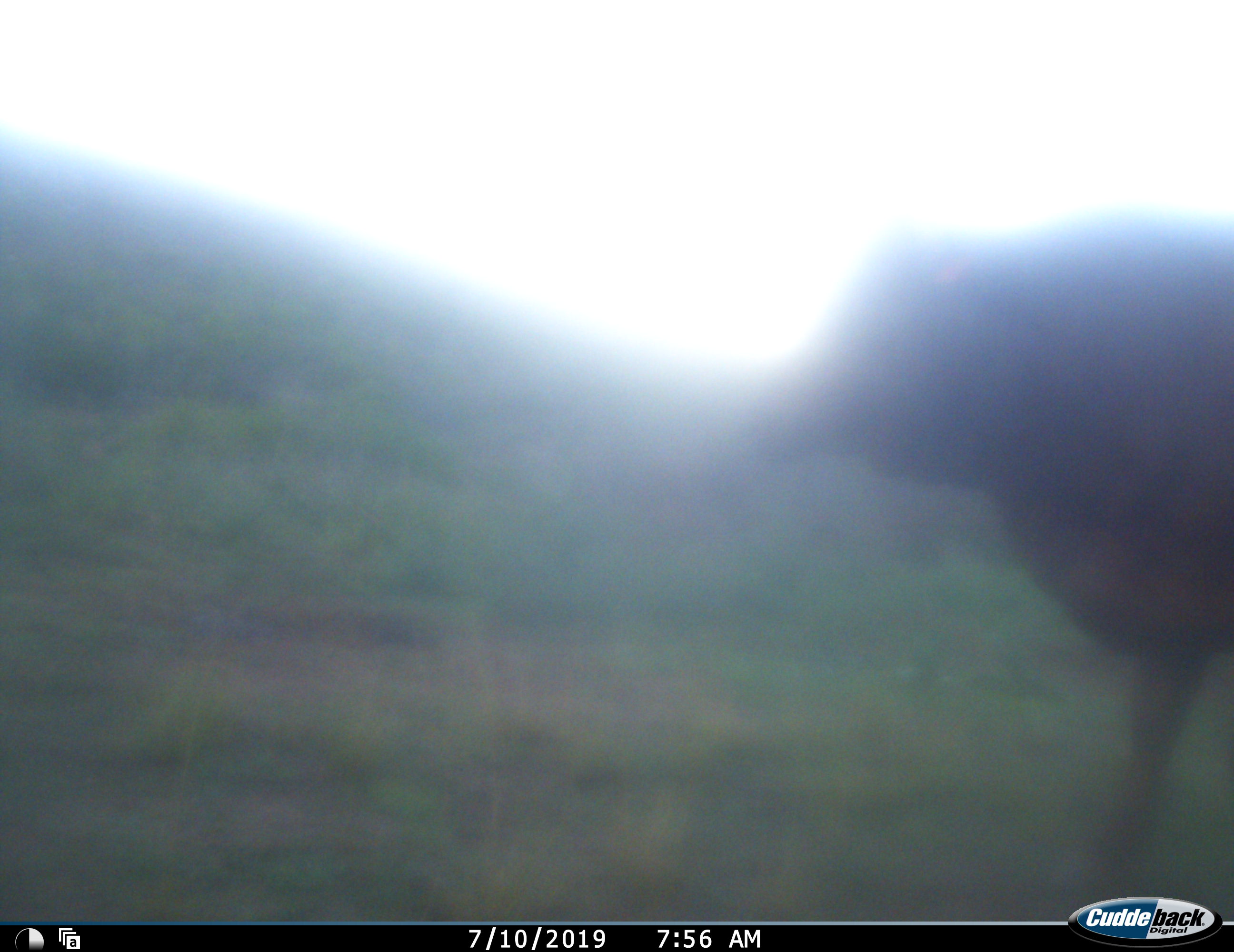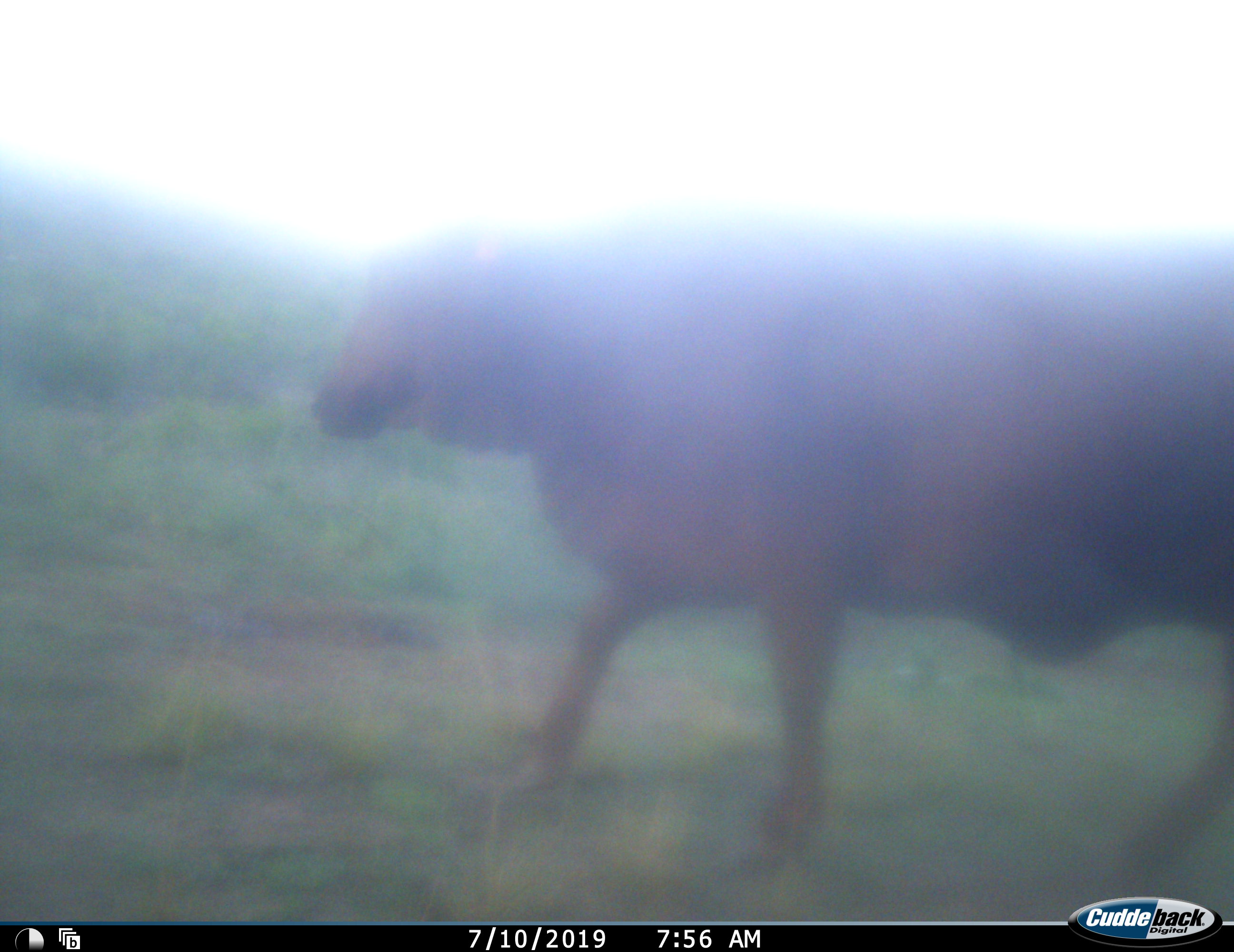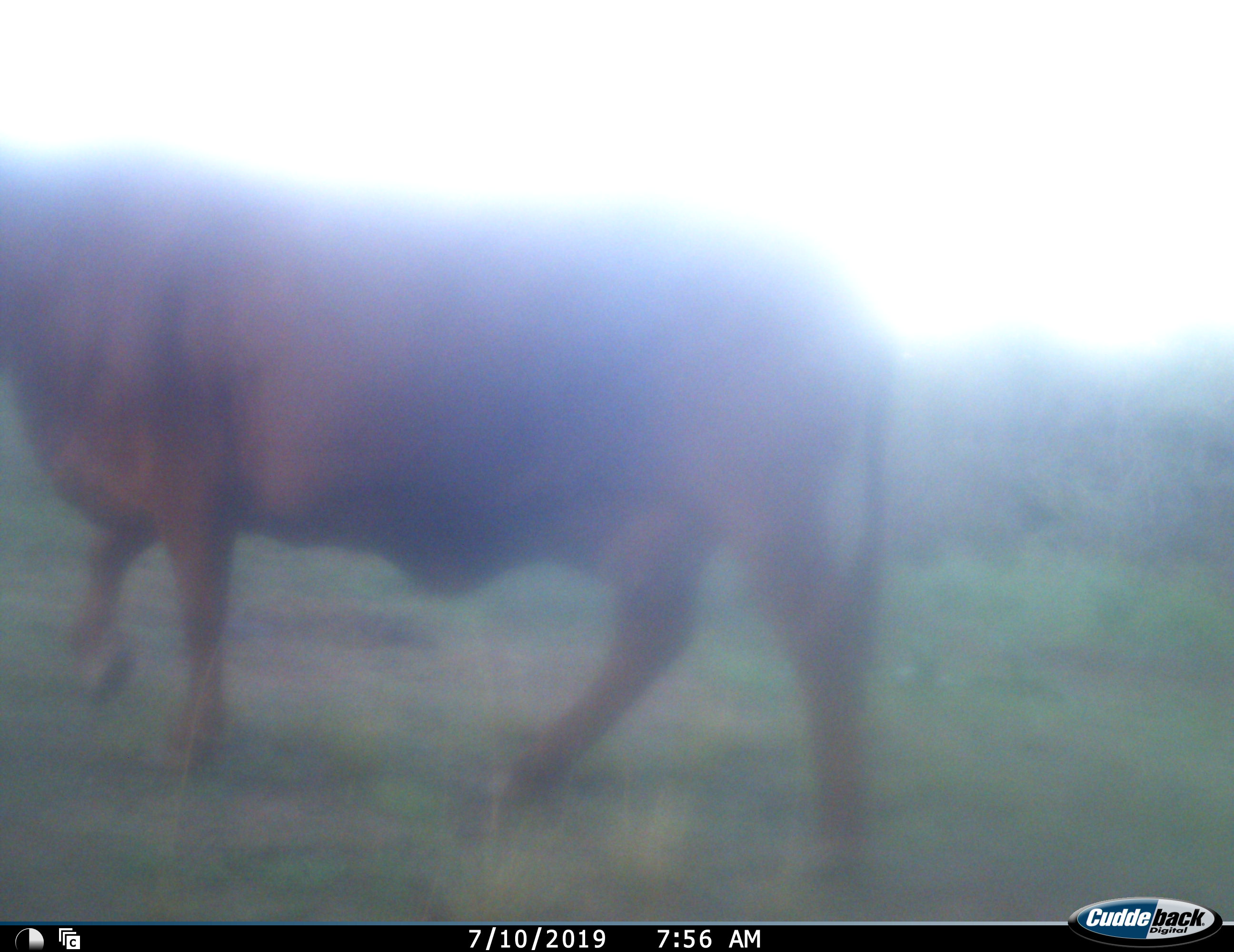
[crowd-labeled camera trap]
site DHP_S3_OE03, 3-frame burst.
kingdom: Animalia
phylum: Chordata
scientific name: Vertebrata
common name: domestic animal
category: domesticanimal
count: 1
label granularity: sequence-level